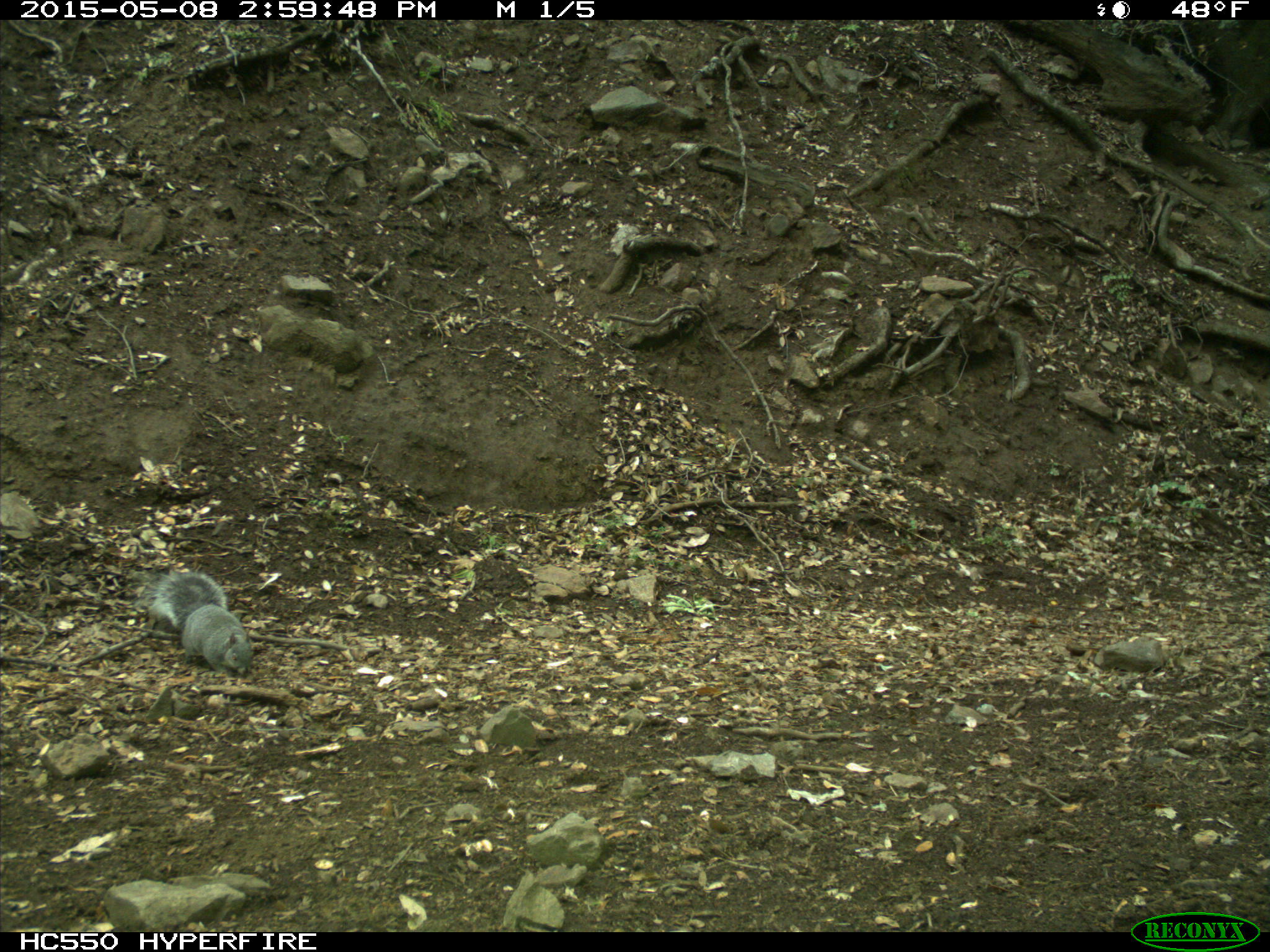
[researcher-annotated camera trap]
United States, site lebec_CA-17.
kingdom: Animalia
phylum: Chordata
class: Mammalia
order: Rodentia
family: Sciuridae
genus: Sciurus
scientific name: Sciurus carolinensis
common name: eastern gray squirrel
Sciurus carolinensis (eastern gray squirrel).